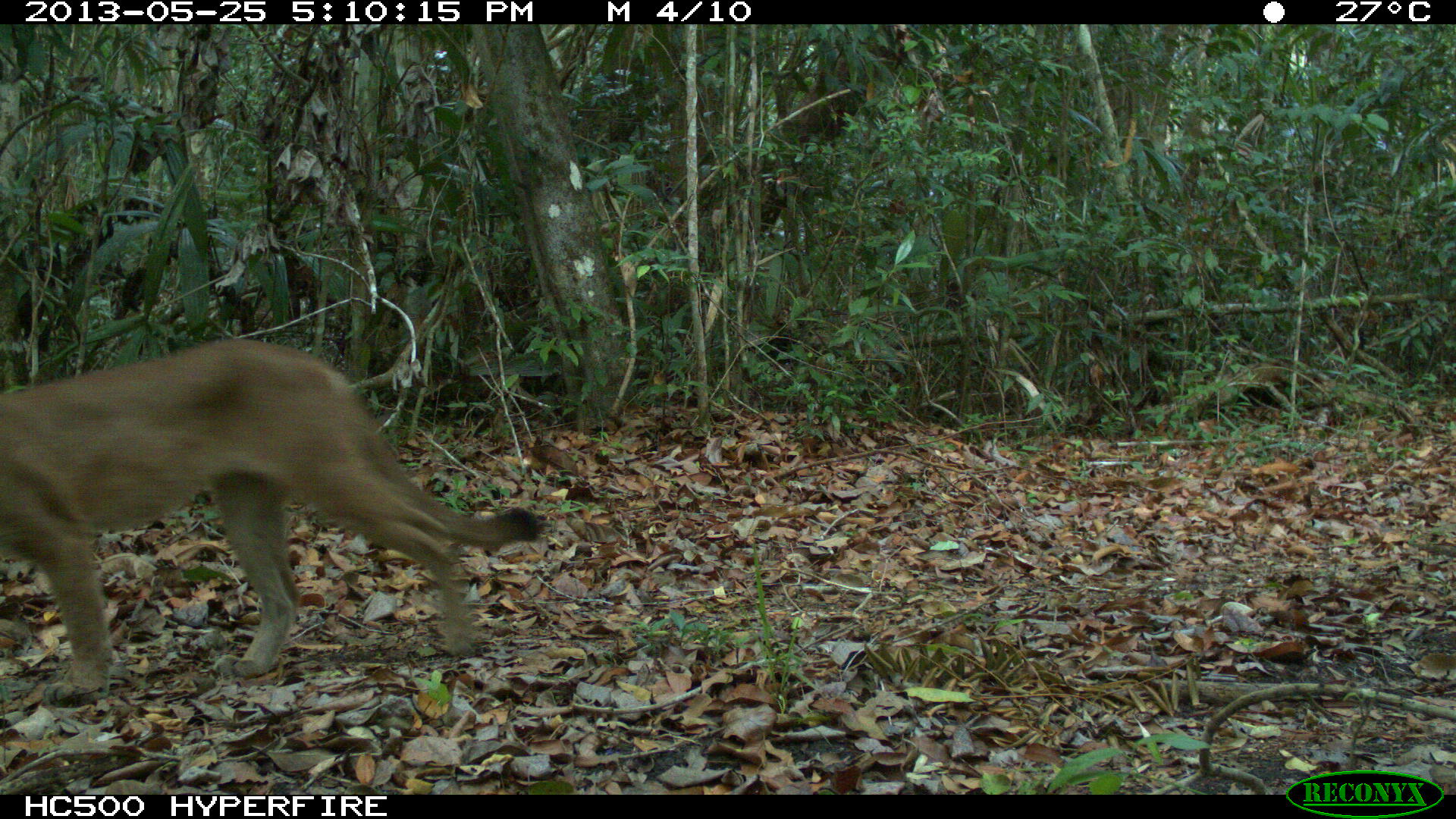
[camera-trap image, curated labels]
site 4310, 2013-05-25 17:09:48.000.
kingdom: Animalia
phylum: Chordata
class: Mammalia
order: Carnivora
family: Felidae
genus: Puma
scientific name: Puma concolor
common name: mountain lion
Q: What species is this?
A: Puma concolor (mountain lion).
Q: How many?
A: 1.